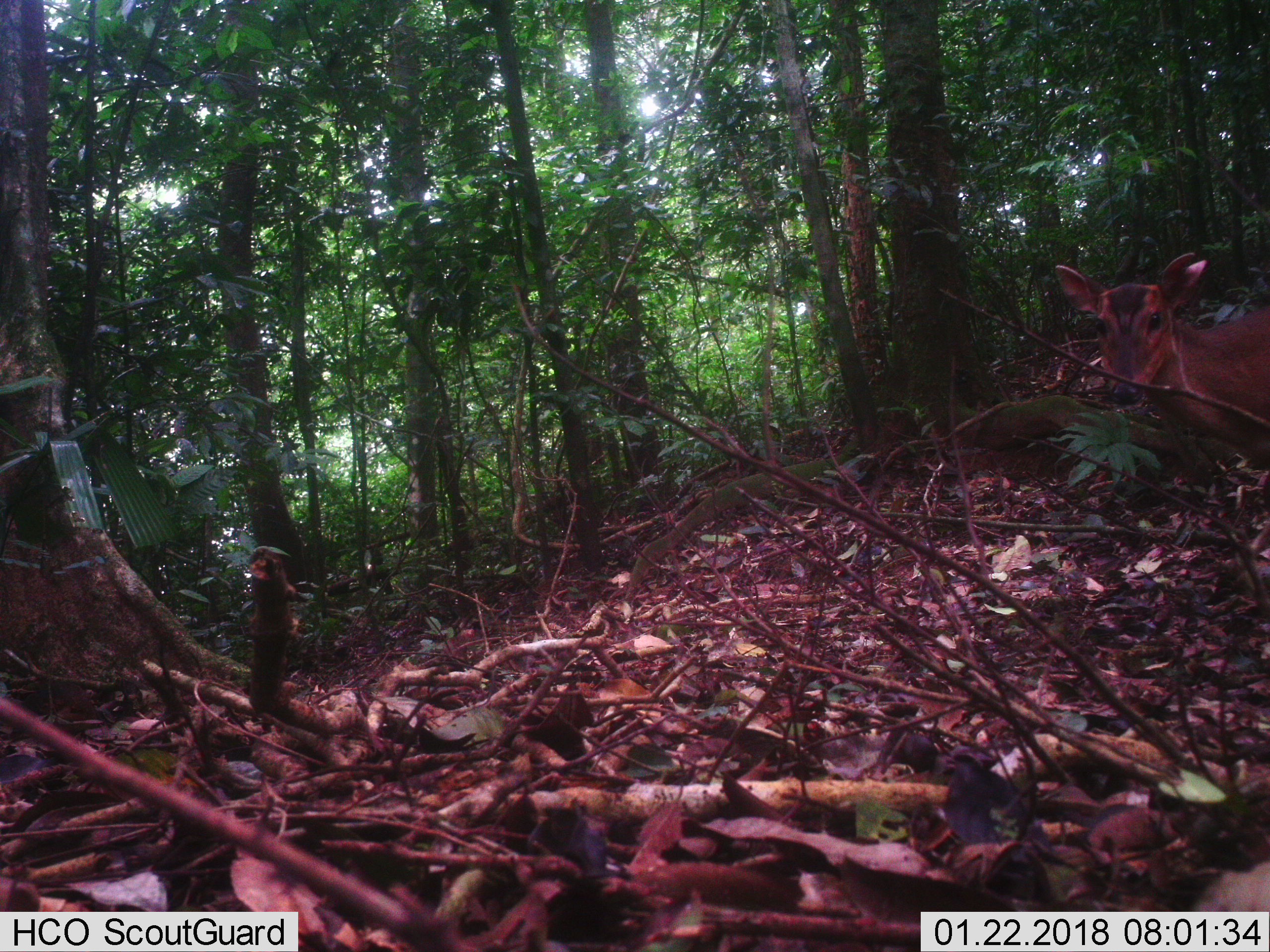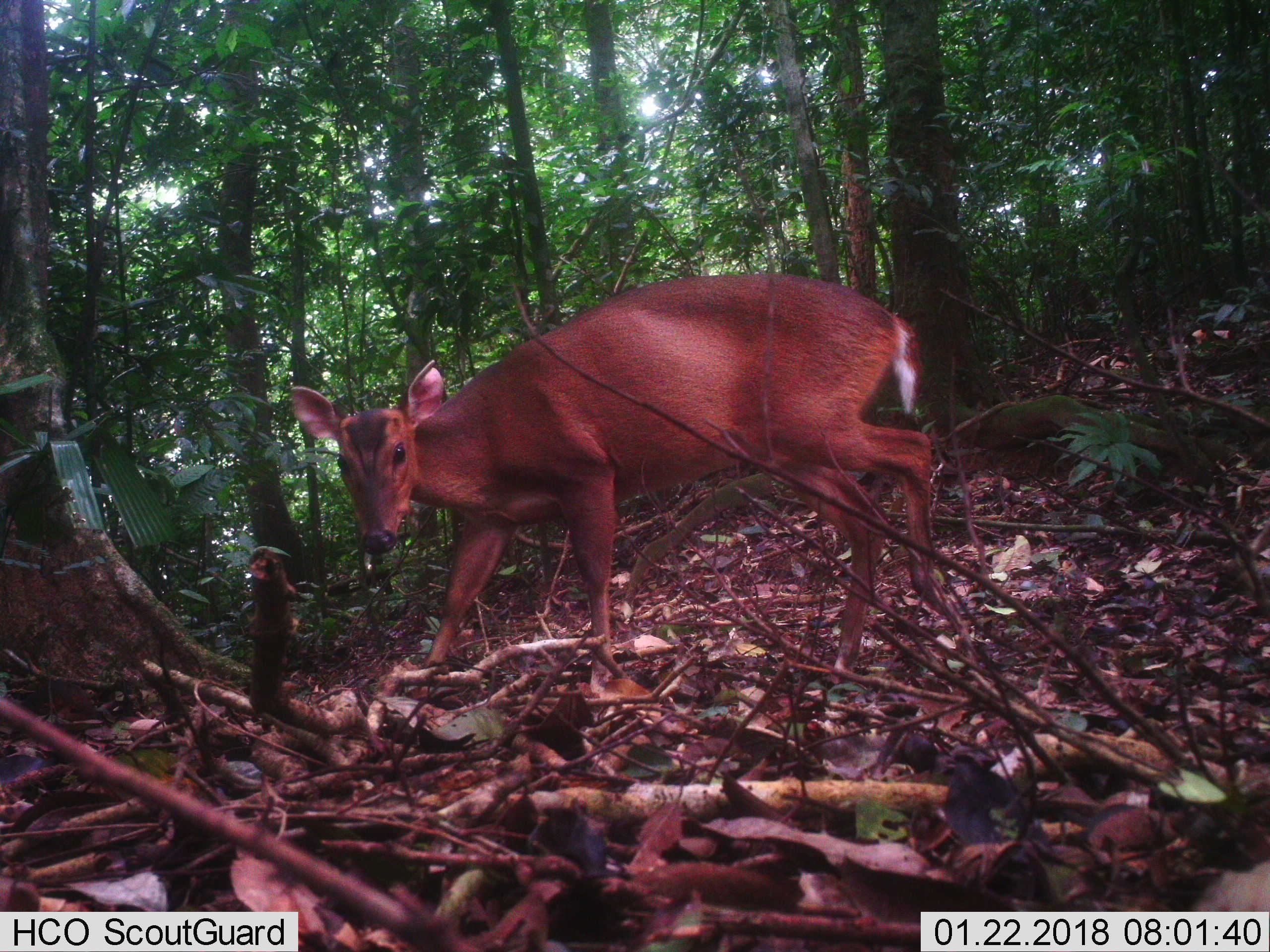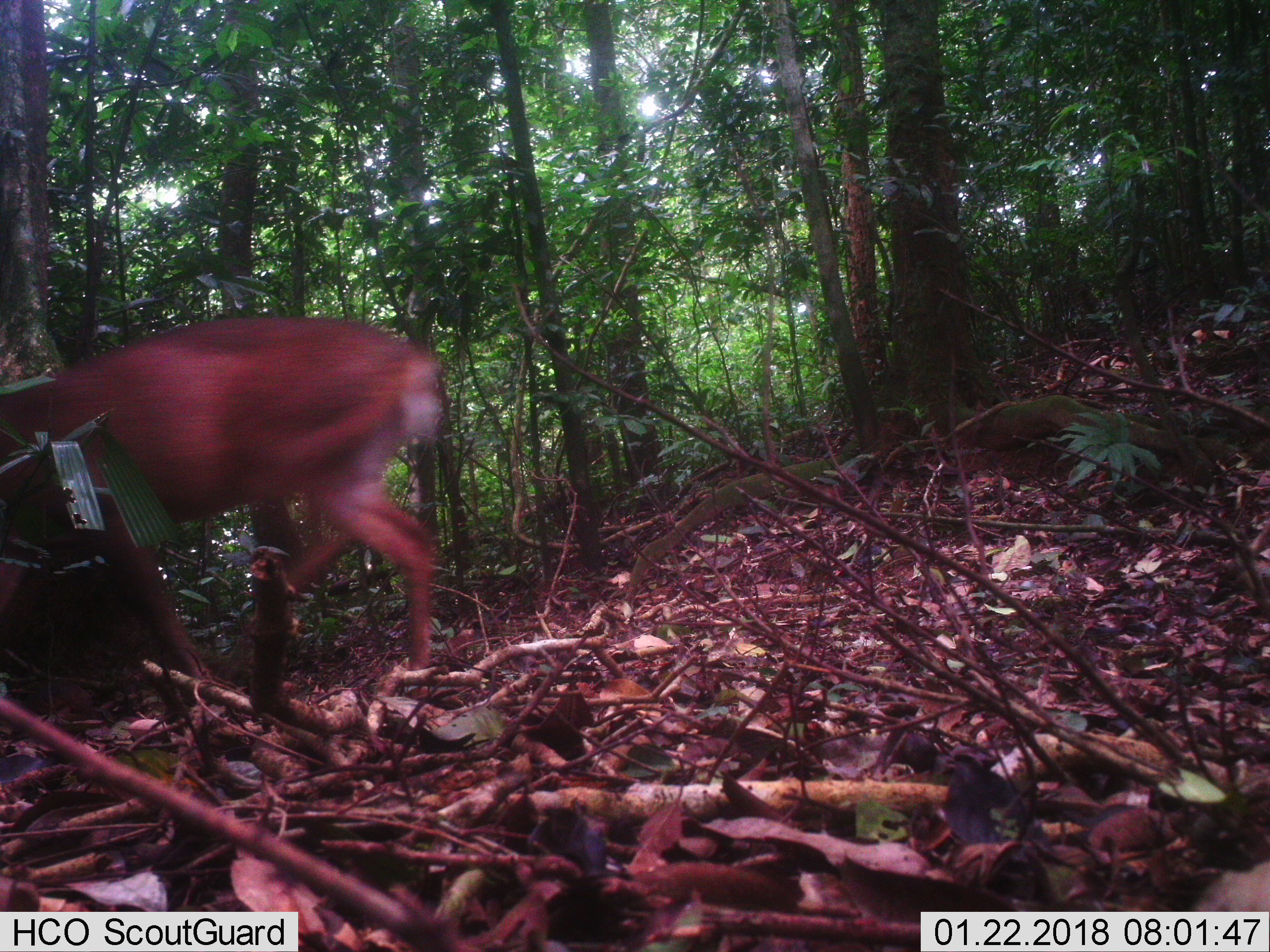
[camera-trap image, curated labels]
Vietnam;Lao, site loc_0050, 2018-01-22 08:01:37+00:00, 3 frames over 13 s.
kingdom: Animalia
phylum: Chordata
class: Mammalia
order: Artiodactyla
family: Cervidae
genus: Muntiacus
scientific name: Muntiacus vuquangensis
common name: large-antlered muntjac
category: large antlered muntjac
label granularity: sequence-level